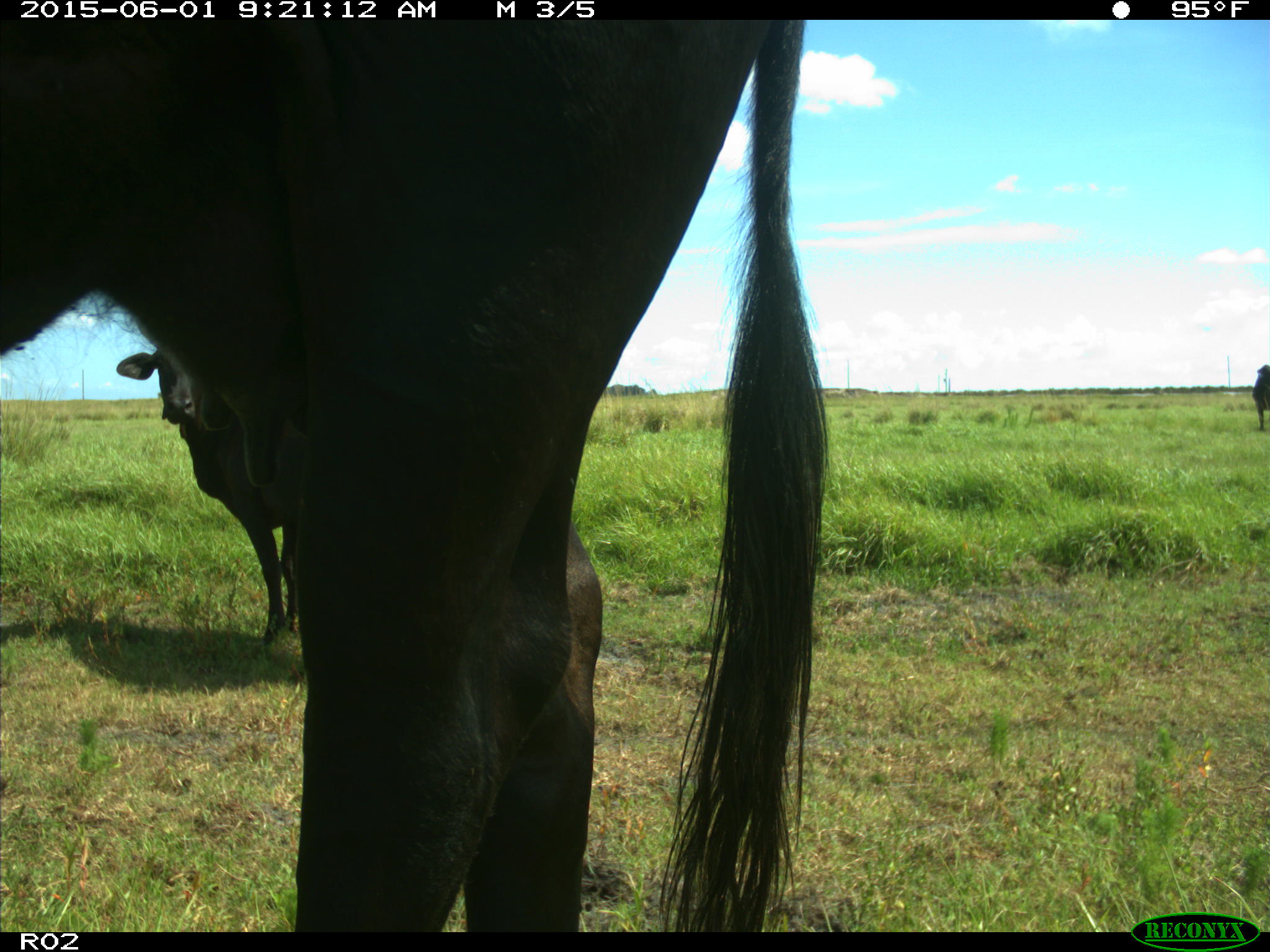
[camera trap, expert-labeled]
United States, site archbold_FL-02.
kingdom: Animalia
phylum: Chordata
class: Mammalia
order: Artiodactyla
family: Bovidae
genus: Bos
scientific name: Bos taurus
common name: domestic cow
Bos taurus (domestic cow).